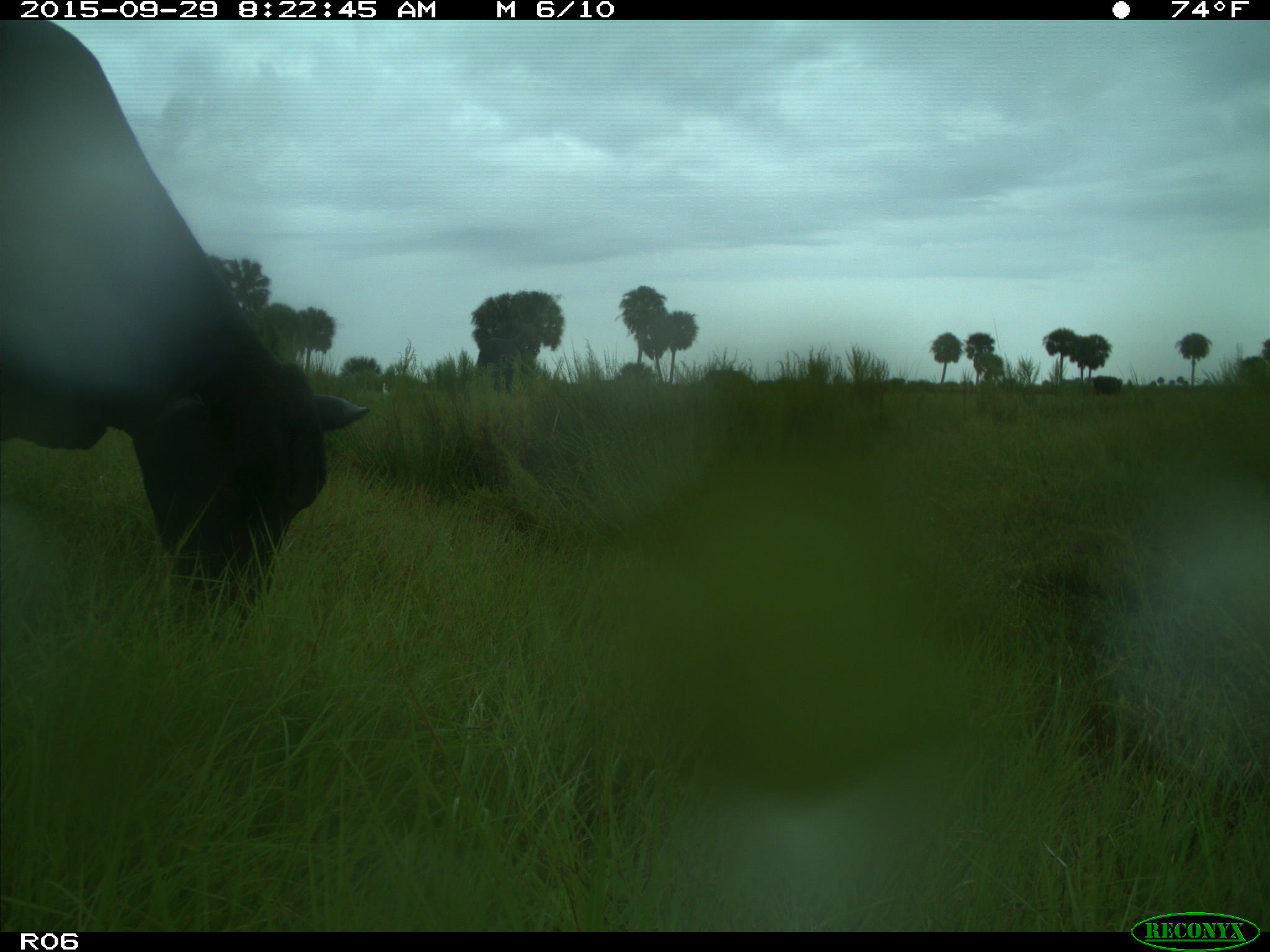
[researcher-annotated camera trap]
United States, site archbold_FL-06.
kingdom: Animalia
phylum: Chordata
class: Mammalia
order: Artiodactyla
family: Bovidae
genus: Bos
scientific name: Bos taurus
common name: domestic cow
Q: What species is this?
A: Bos taurus (domestic cow).